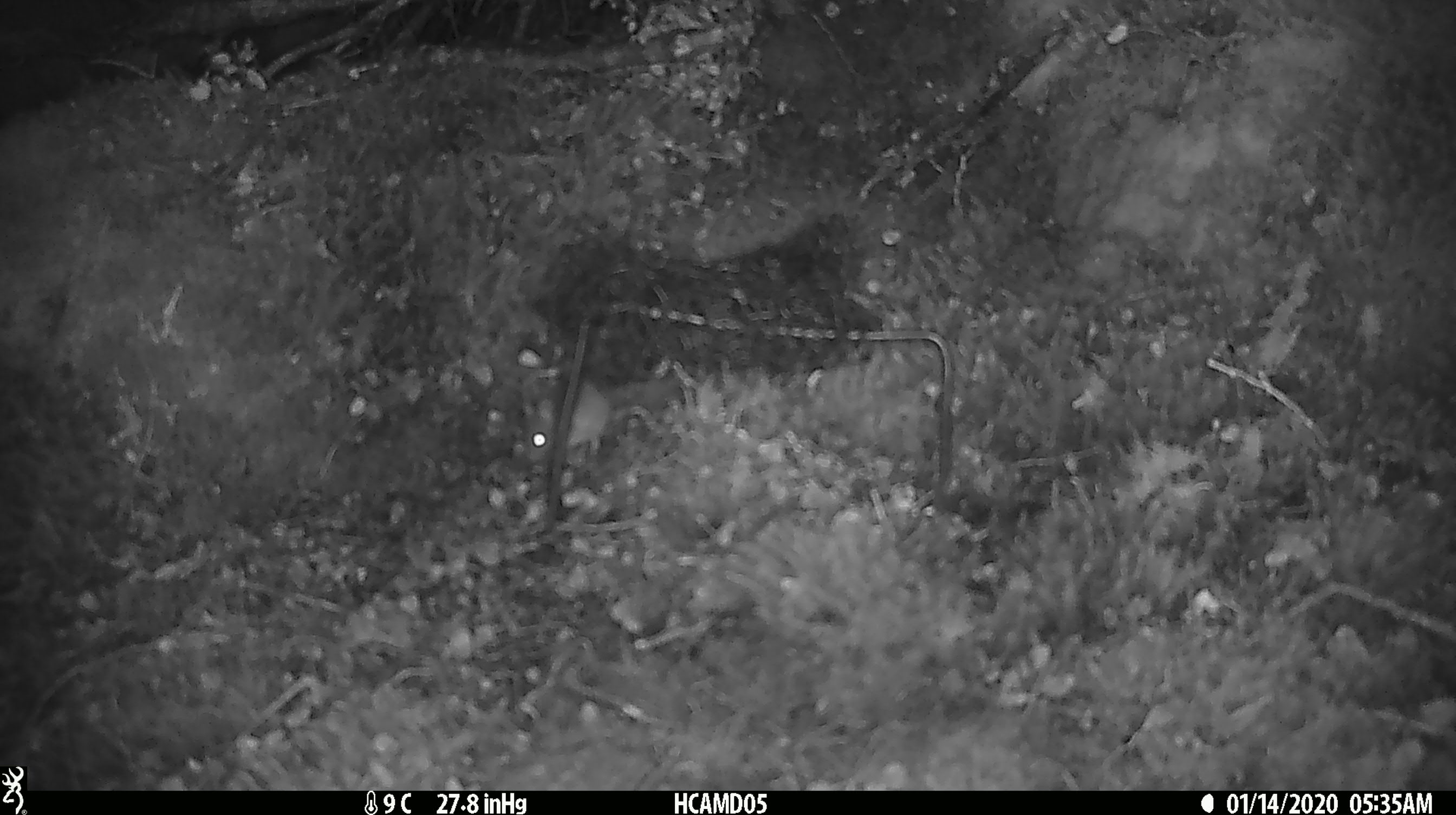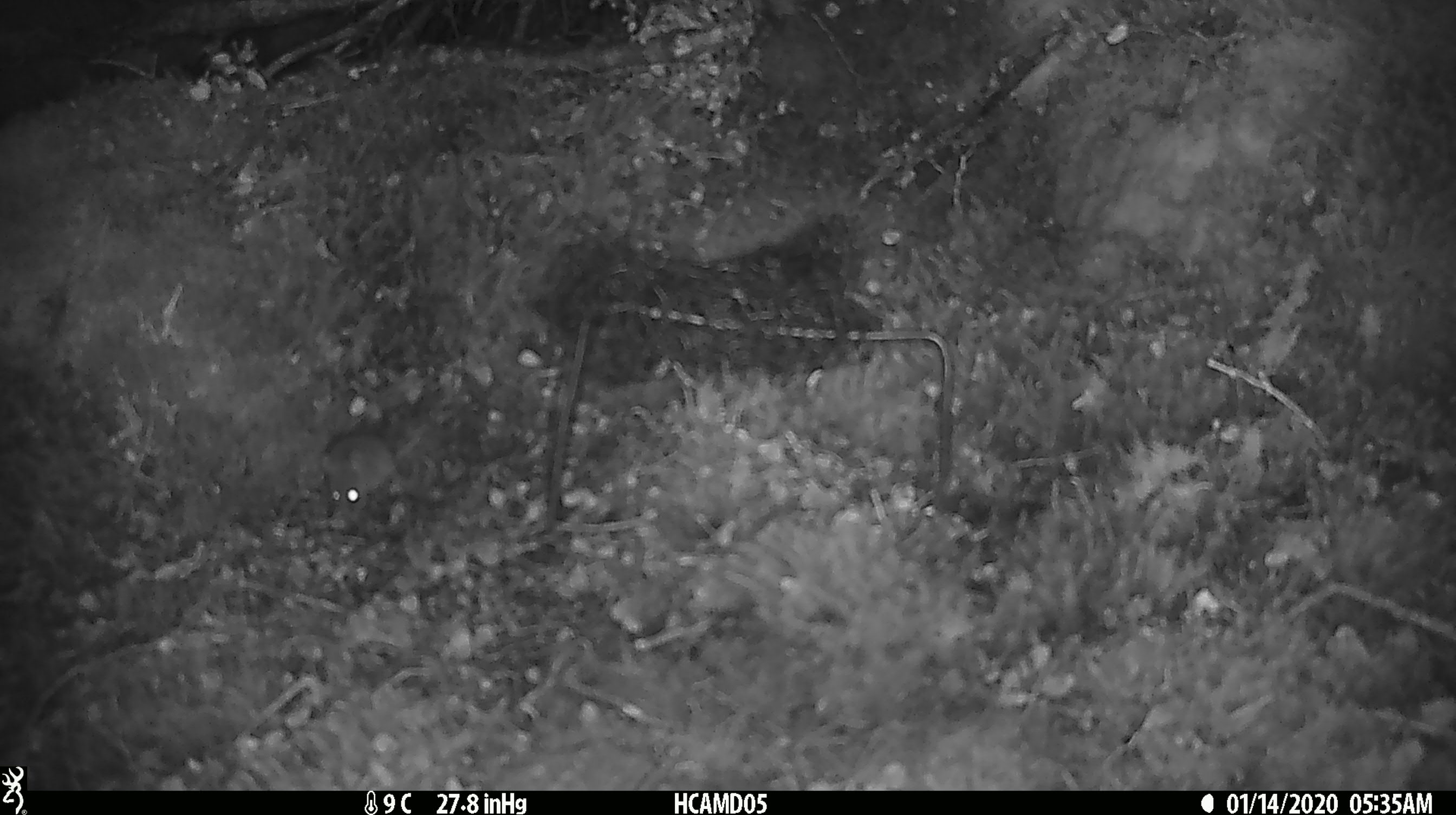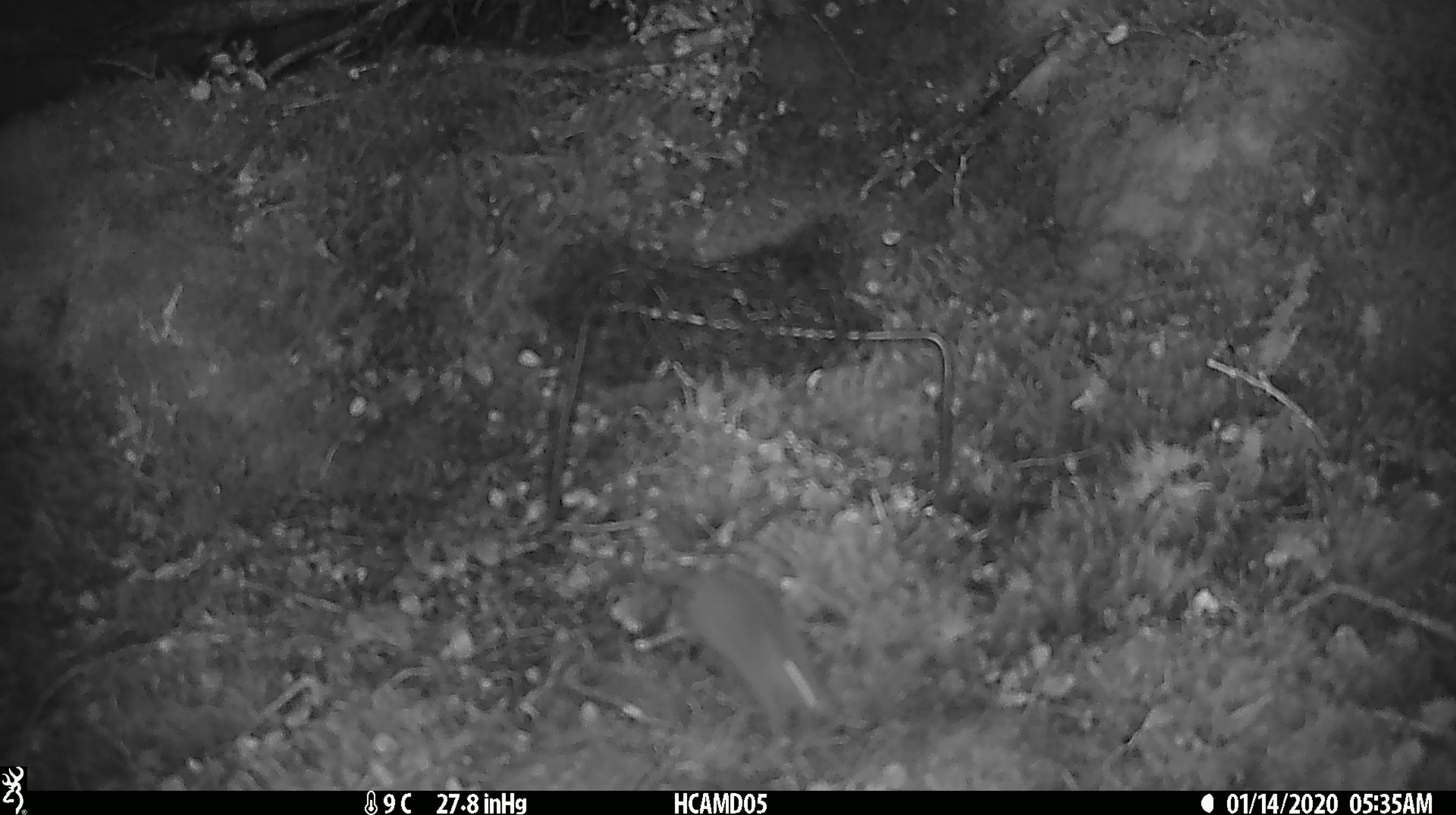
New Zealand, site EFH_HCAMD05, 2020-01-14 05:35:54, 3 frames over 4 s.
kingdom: Animalia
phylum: Chordata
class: Mammalia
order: Rodentia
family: Muridae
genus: Mus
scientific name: Mus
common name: mouse